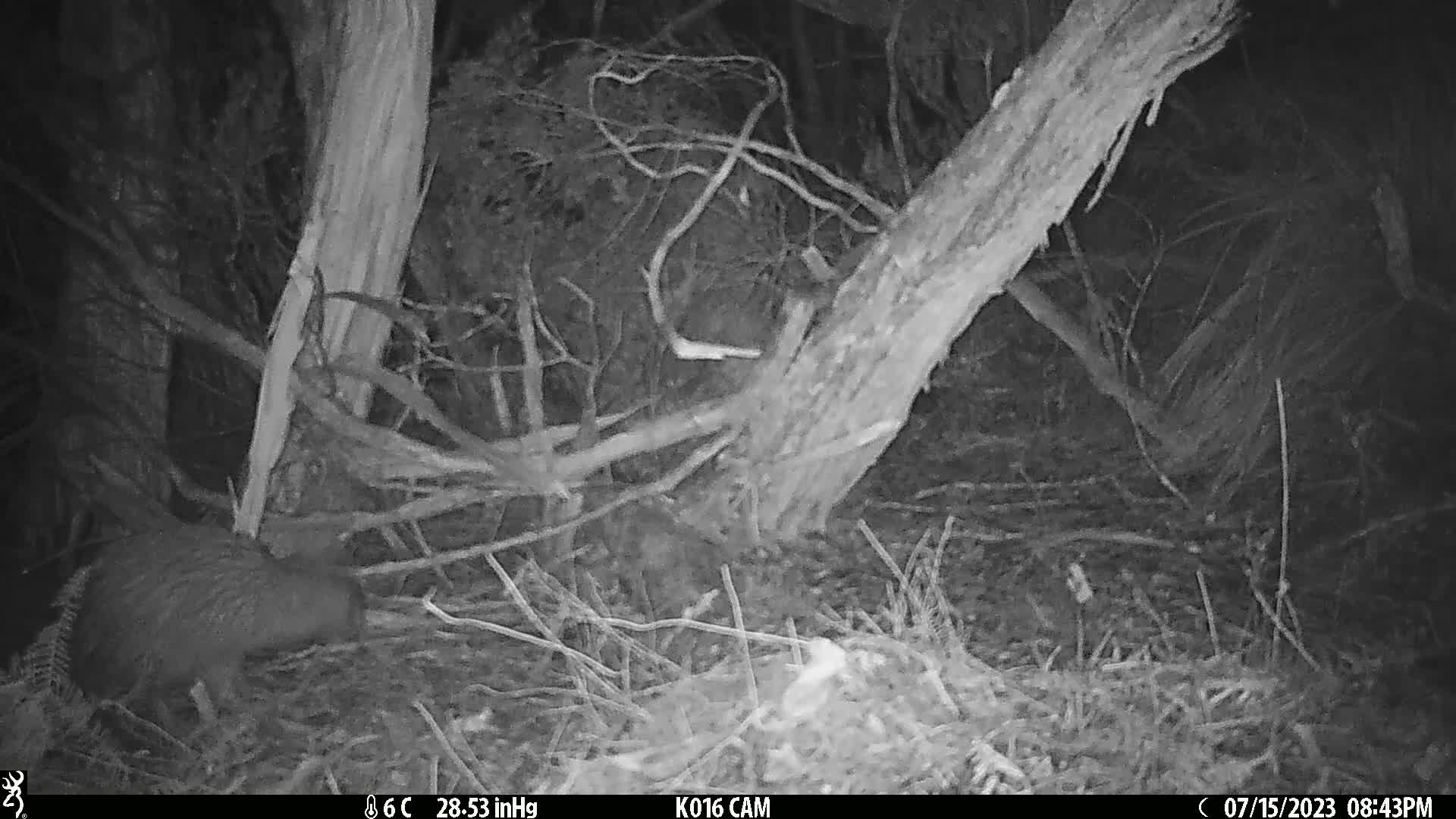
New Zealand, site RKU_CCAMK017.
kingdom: Animalia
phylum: Chordata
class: Aves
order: Apterygiformes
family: Apterygidae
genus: Apteryx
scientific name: Apteryx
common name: kiwi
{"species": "kiwi (Apteryx)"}